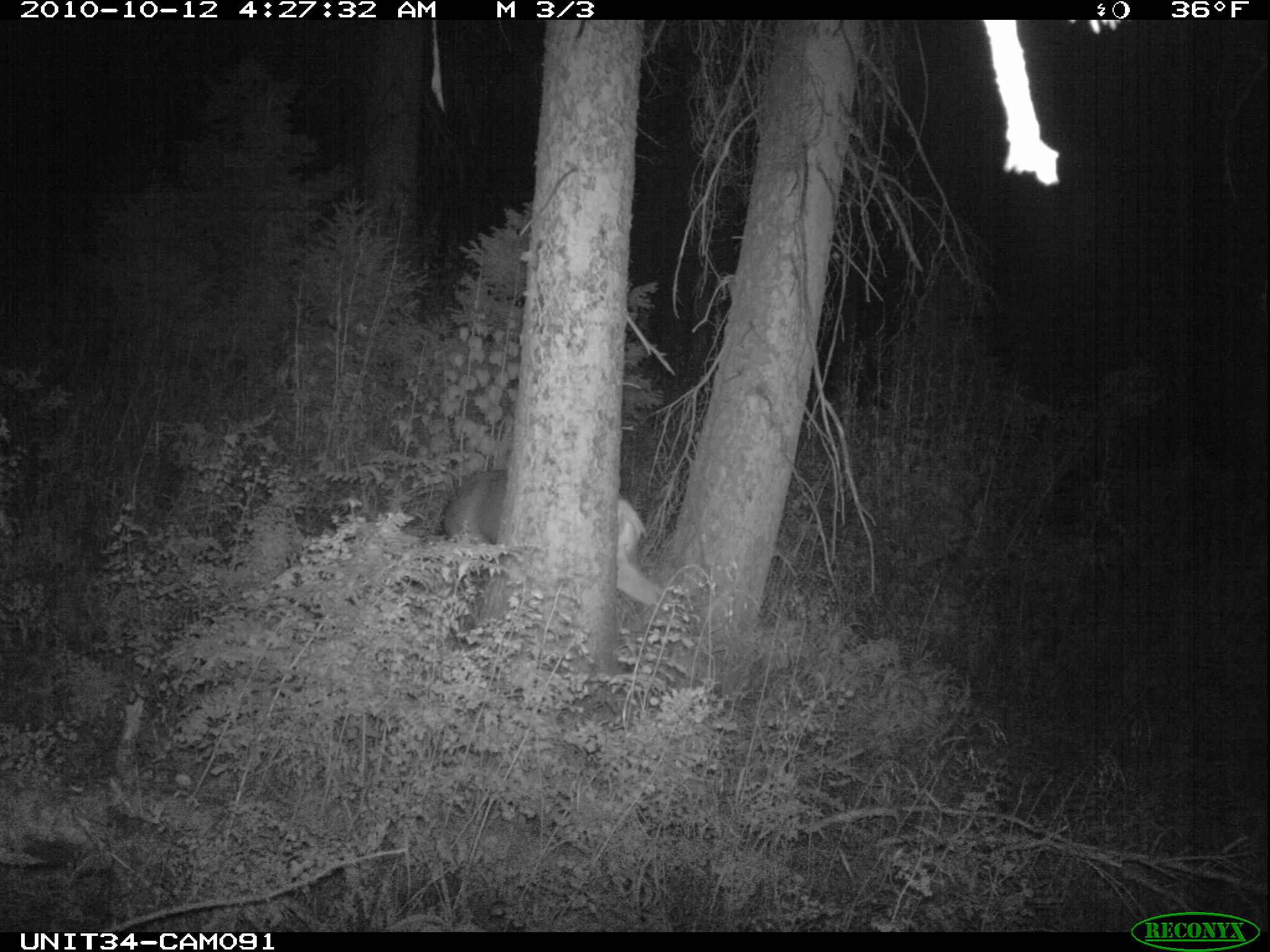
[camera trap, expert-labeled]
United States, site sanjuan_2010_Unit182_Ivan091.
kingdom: Animalia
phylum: Chordata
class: Mammalia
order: Artiodactyla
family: Cervidae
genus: Odocoileus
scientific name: Odocoileus hemionus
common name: mule deer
Odocoileus hemionus (mule deer).